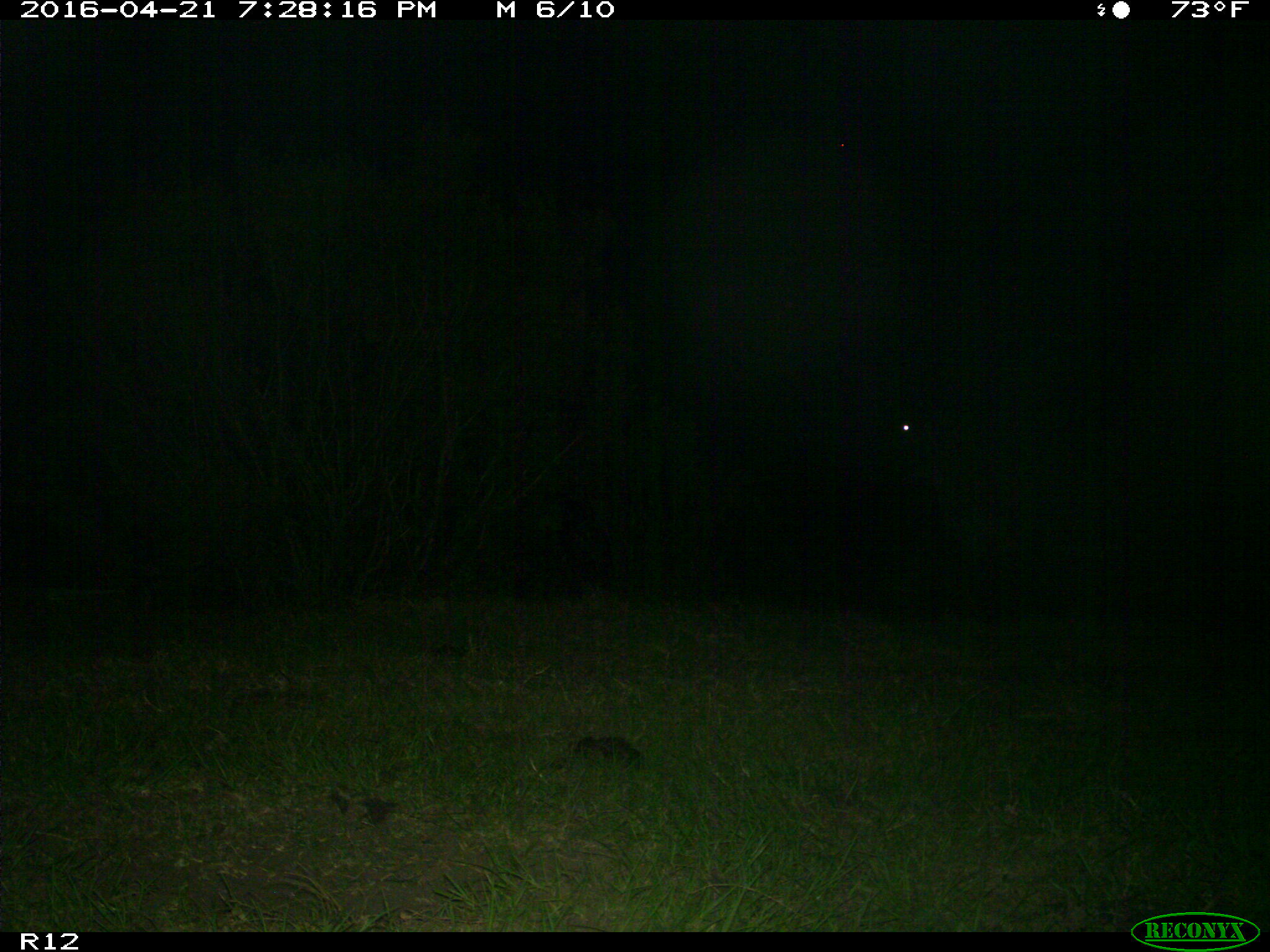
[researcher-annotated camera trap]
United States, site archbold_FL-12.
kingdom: Animalia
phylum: Chordata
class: Mammalia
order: Artiodactyla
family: Bovidae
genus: Bos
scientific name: Bos taurus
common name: domestic cow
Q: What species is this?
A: Bos taurus (domestic cow).